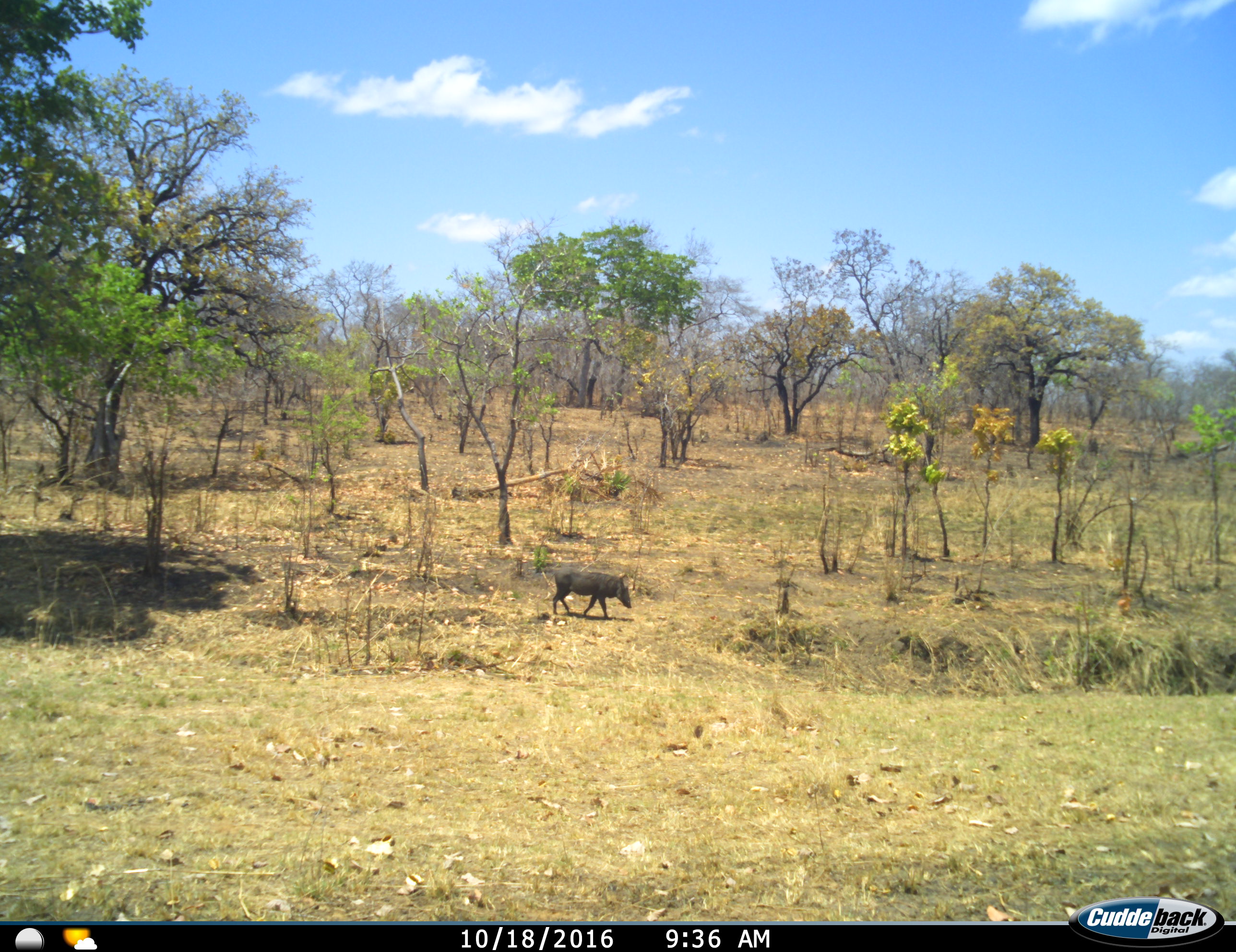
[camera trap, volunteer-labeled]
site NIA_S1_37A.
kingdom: Animalia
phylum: Chordata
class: Mammalia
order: Artiodactyla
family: Suidae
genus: Phacochoerus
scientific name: Phacochoerus africanus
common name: warthog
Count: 1.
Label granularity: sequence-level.